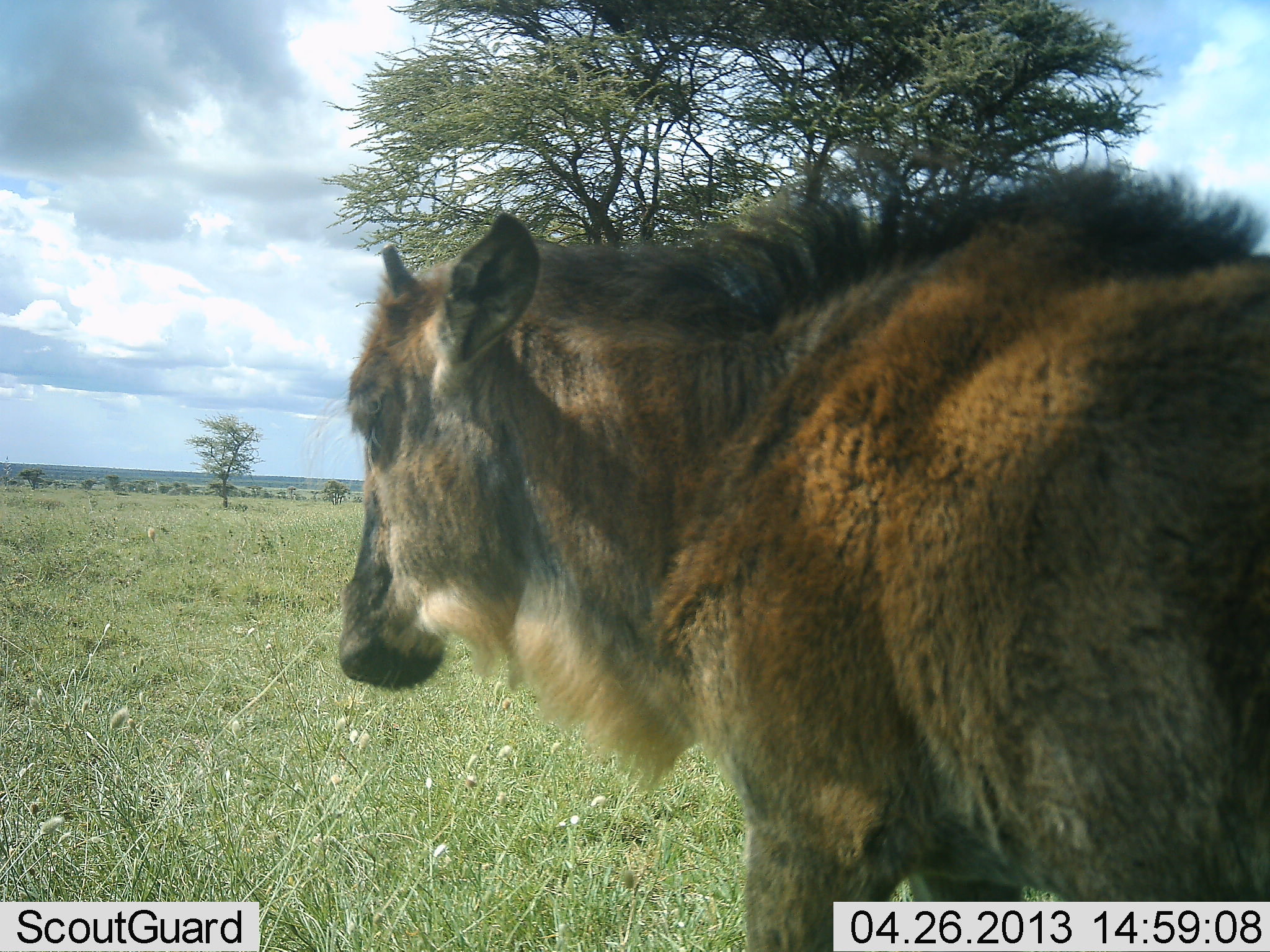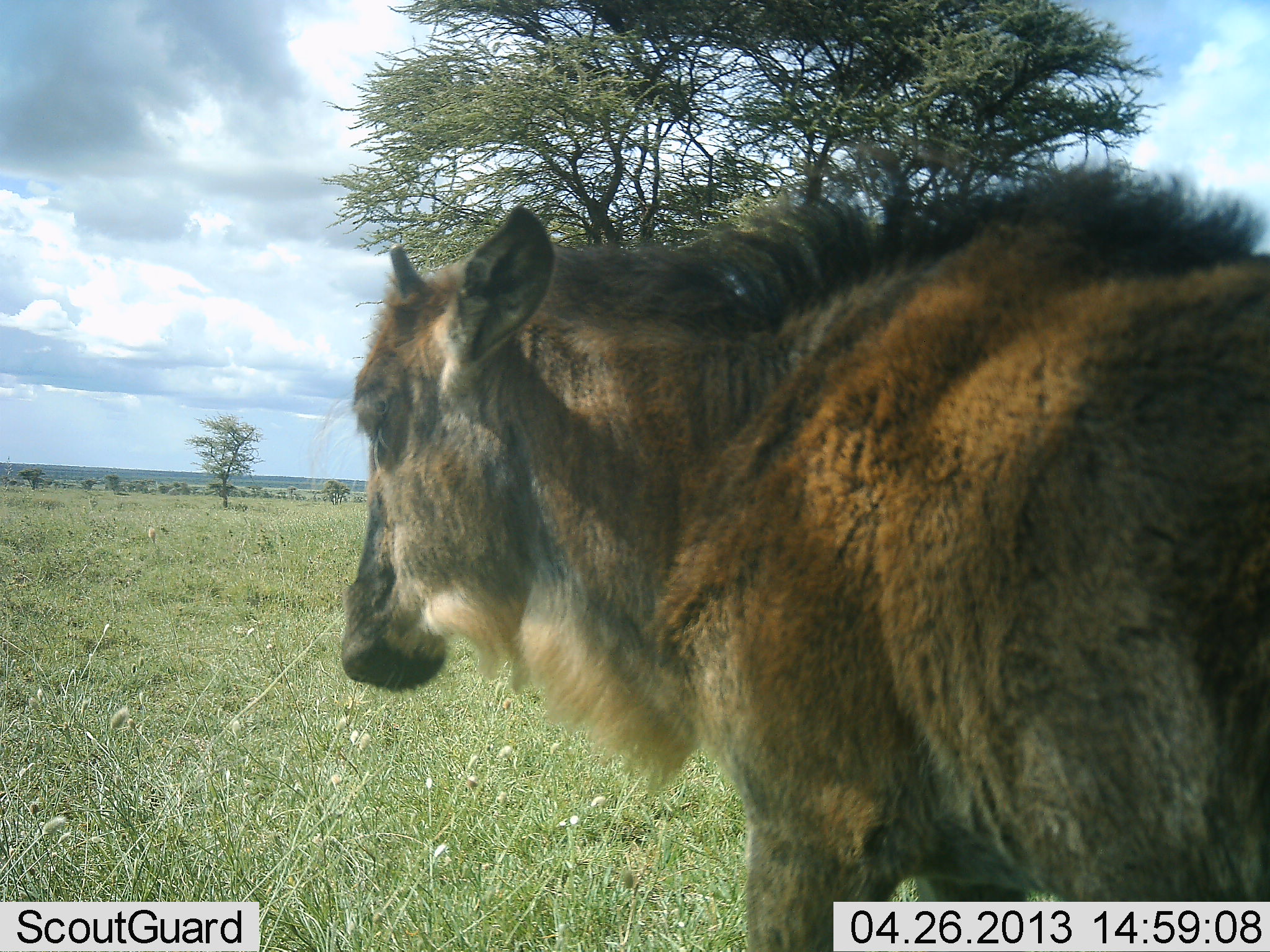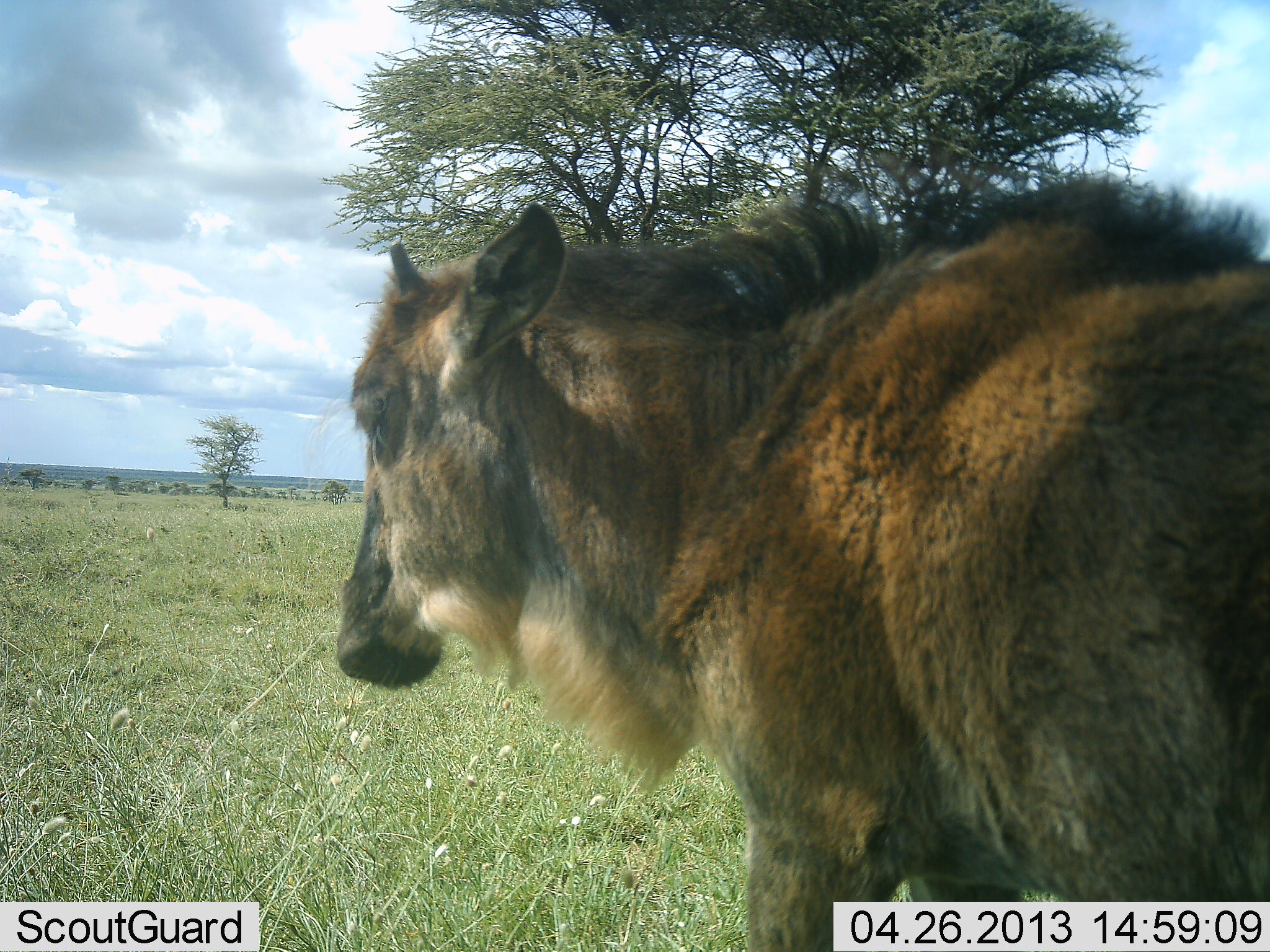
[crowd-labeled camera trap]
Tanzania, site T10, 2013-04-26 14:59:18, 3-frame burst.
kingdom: Animalia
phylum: Chordata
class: Mammalia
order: Artiodactyla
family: Bovidae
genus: Connochaetes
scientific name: Connochaetes taurinus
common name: blue wildebeest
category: wildebeest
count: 1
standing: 100%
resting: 0%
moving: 0%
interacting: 0%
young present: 50%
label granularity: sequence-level